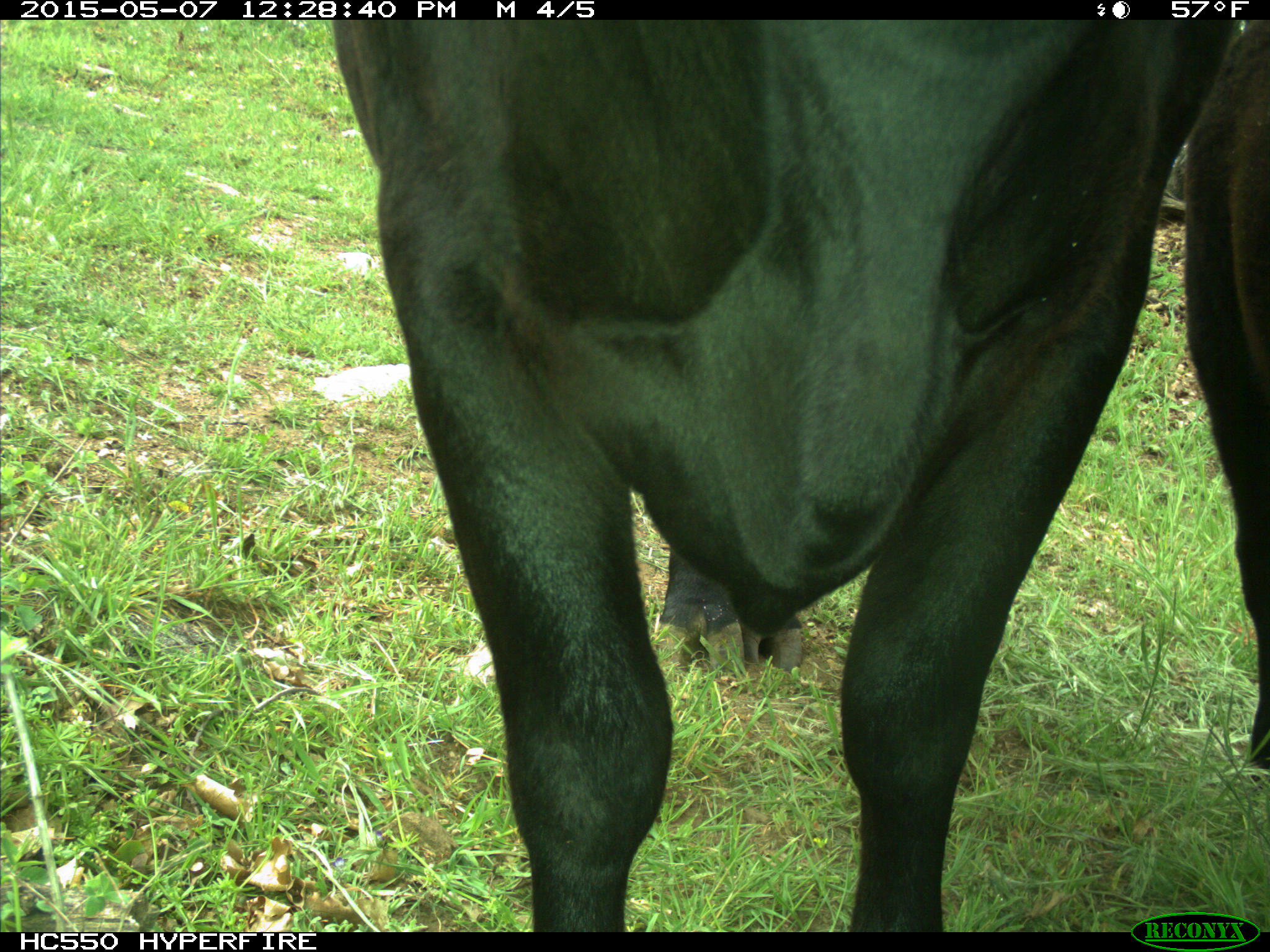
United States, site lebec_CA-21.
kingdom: Animalia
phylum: Chordata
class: Mammalia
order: Artiodactyla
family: Bovidae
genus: Bos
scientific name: Bos taurus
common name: domestic cow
Bos taurus (domestic cow).